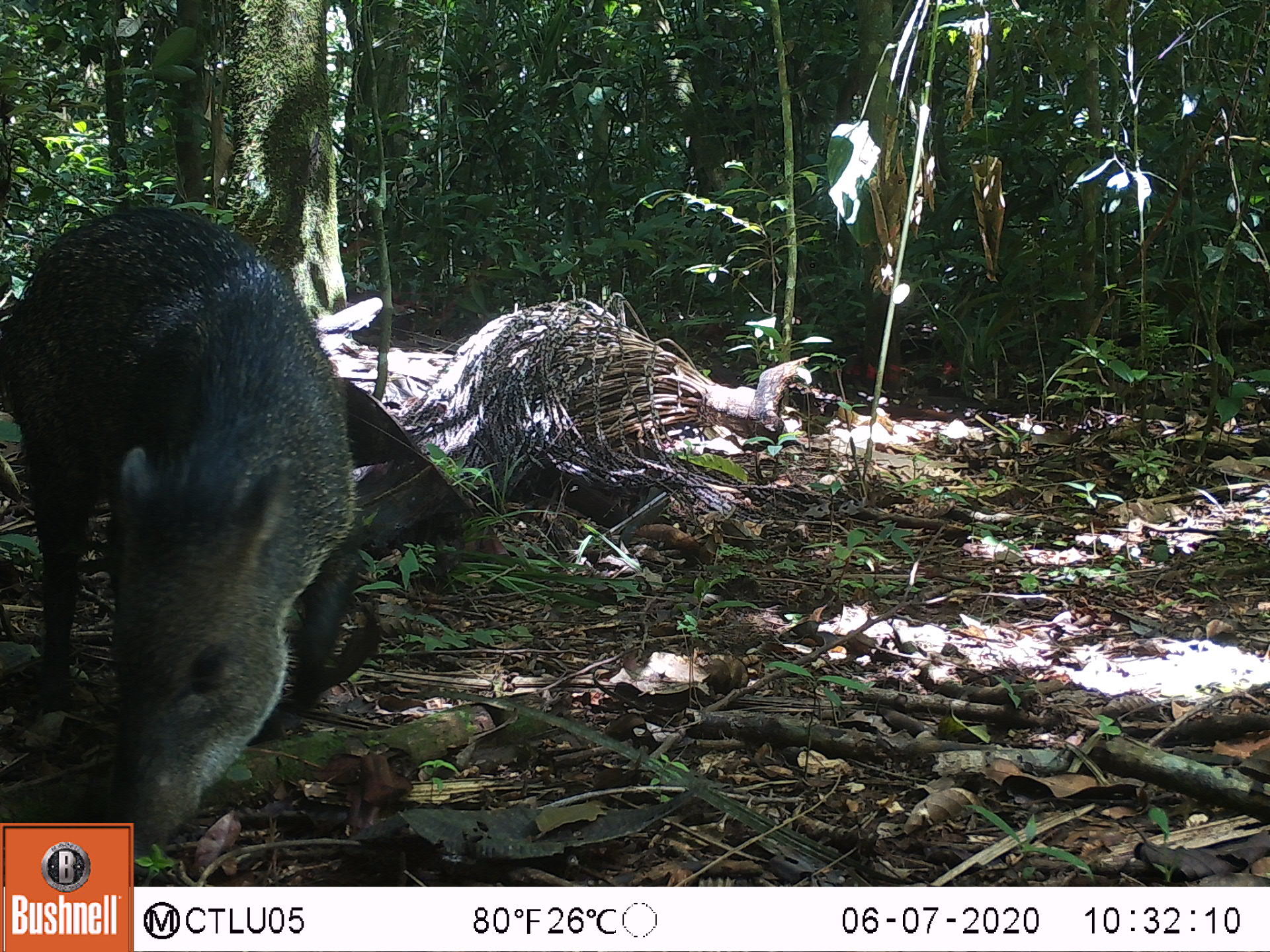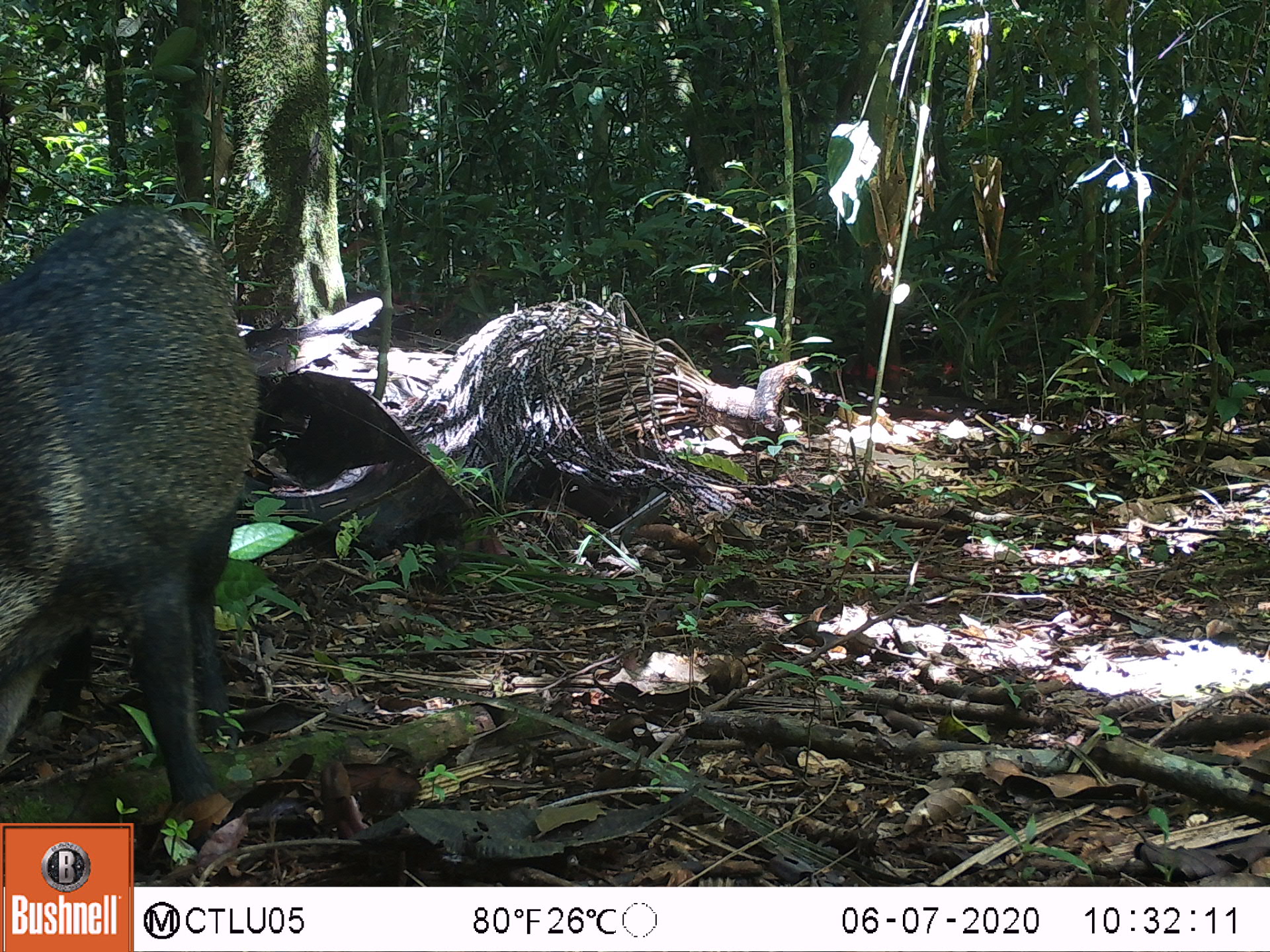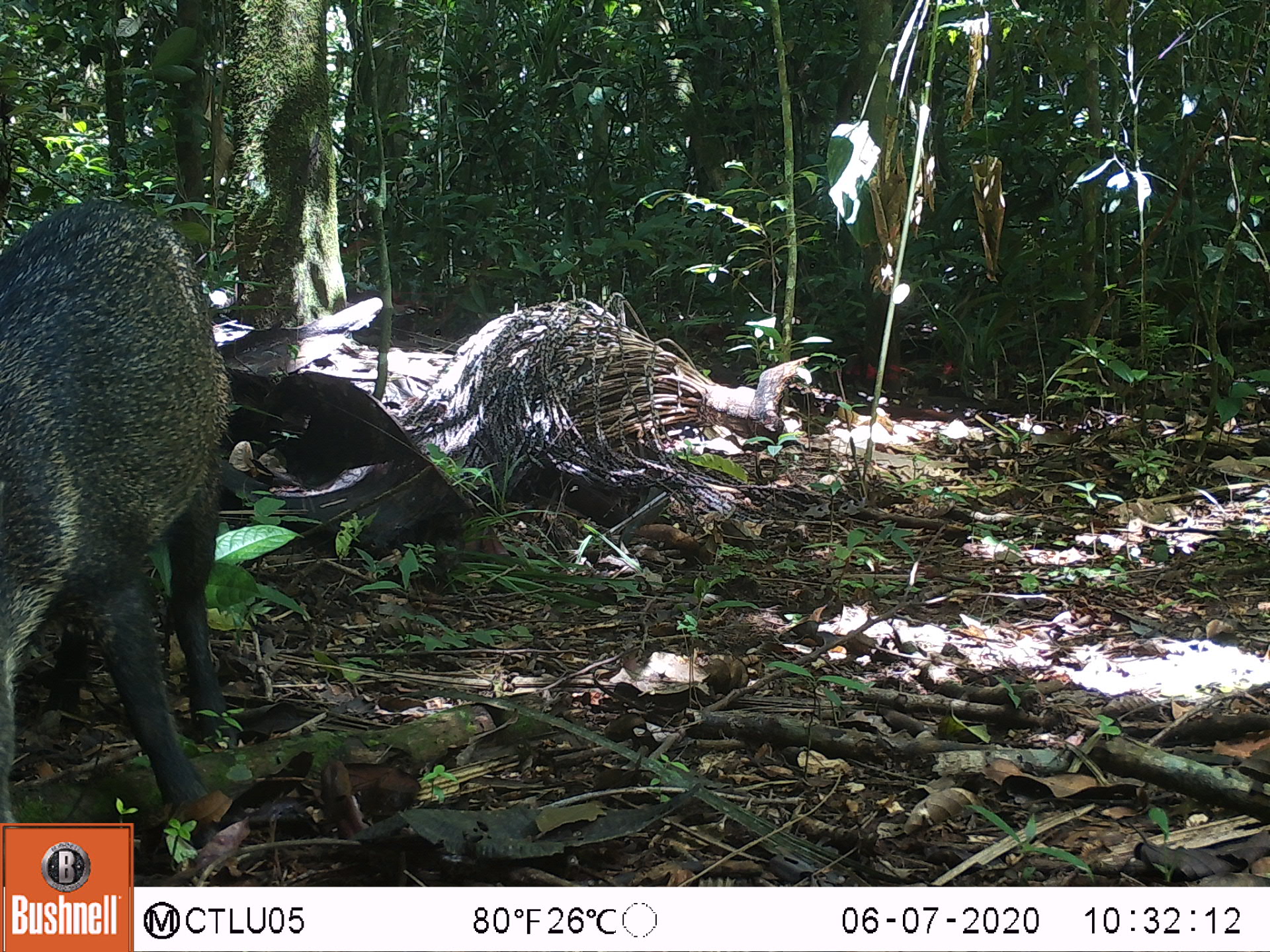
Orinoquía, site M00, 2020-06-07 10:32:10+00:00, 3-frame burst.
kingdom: Animalia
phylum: Chordata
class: Mammalia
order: Artiodactyla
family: Tayassuidae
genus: Pecari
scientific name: Pecari tajacu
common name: collared peccary